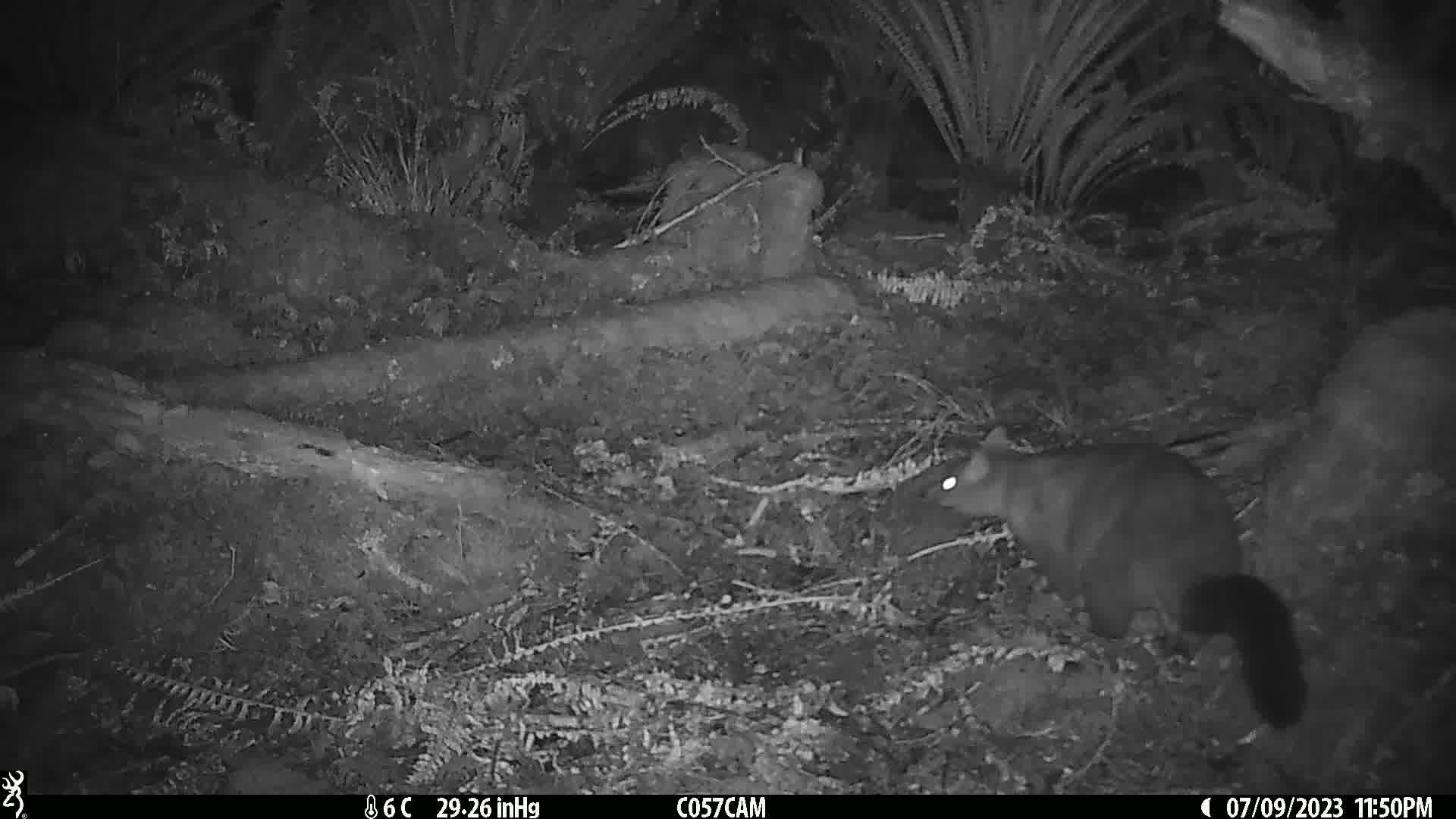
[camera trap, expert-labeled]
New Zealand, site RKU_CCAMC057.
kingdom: Animalia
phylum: Chordata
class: Mammalia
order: Diprotodontia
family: Phalangeridae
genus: Trichosurus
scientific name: Trichosurus vulpecula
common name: common brushtail possum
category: possum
Possum (common brushtail possum) (Trichosurus vulpecula).